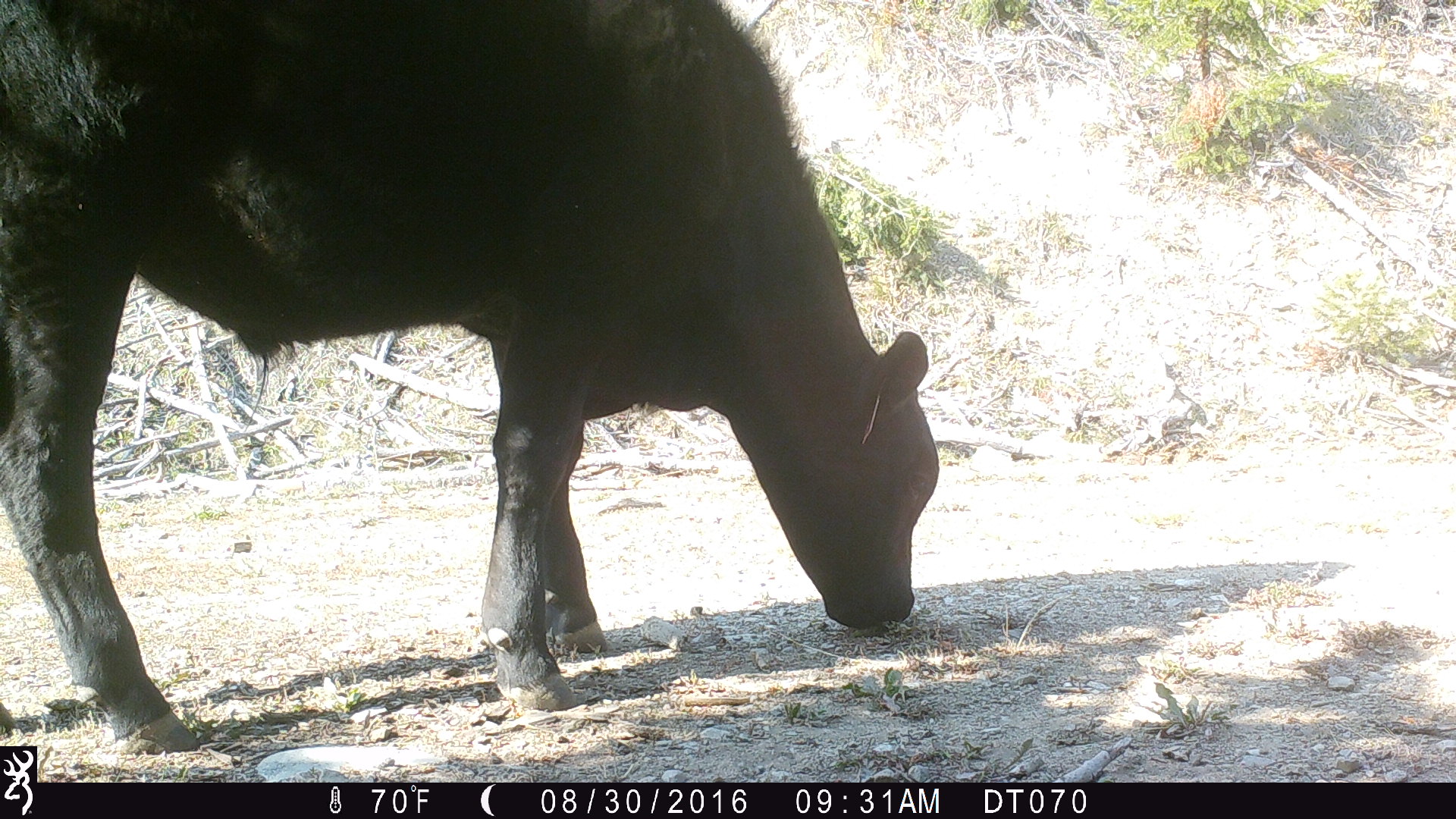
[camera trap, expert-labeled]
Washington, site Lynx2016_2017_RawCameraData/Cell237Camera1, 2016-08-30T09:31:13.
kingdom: Animalia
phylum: Chordata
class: Mammalia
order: Artiodactyla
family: Bovidae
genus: Bos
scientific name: Bos taurus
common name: domestic cattle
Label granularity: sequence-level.